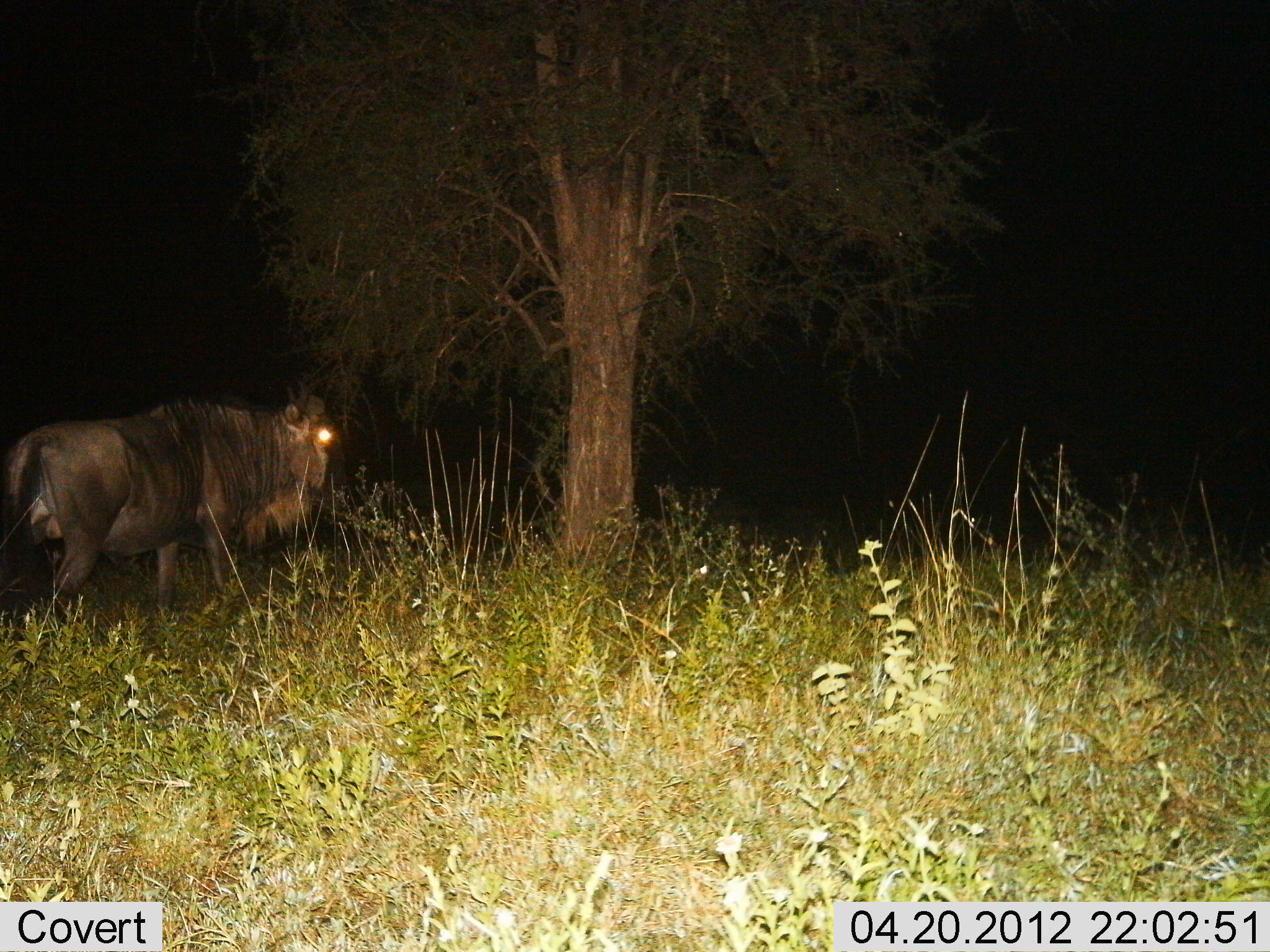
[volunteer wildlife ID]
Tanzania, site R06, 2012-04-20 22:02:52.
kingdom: Animalia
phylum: Chordata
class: Mammalia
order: Artiodactyla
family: Bovidae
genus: Connochaetes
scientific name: Connochaetes taurinus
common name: blue wildebeest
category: wildebeest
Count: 1.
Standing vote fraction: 75%.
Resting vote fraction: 0%.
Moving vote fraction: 29%.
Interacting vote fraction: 0%.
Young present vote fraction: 0%.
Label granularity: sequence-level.